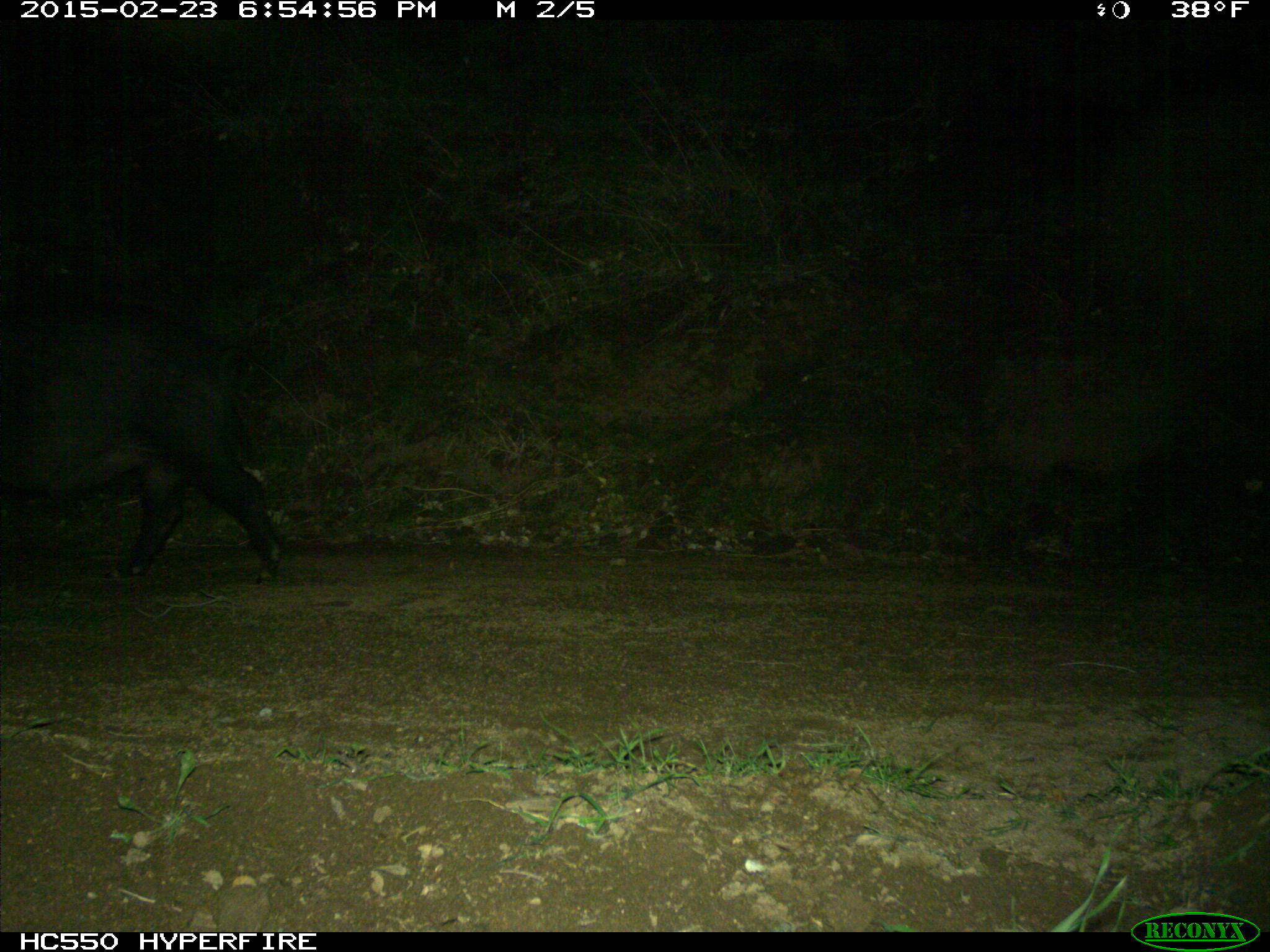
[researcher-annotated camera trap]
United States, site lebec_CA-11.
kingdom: Animalia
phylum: Chordata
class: Mammalia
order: Artiodactyla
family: Suidae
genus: Sus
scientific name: Sus scrofa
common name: wild boar